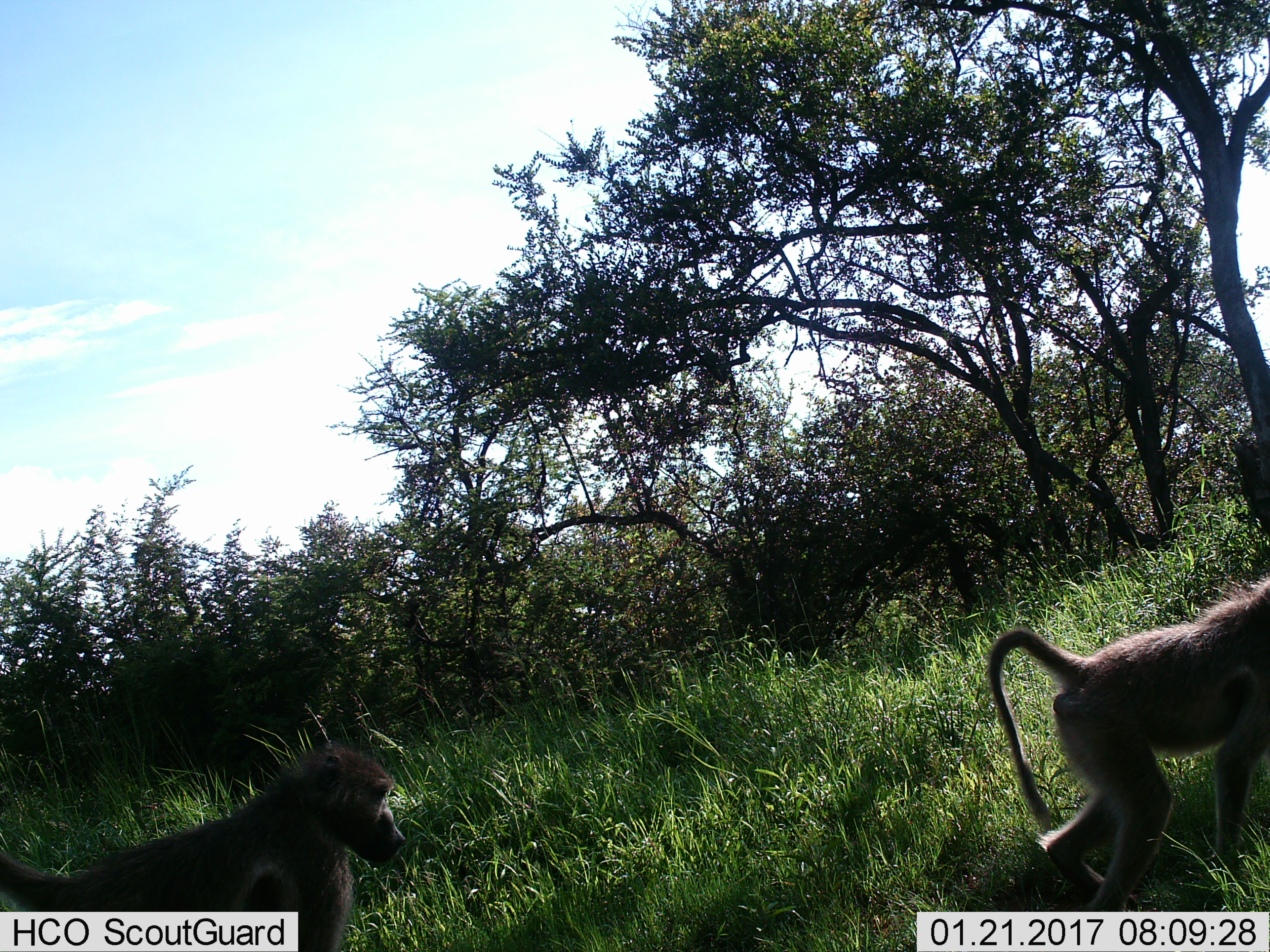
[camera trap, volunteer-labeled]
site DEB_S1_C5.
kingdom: Animalia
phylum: Chordata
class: Mammalia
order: Primates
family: Cercopithecidae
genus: Papio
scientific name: Papio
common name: baboon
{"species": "baboon (Papio)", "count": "2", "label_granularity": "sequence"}